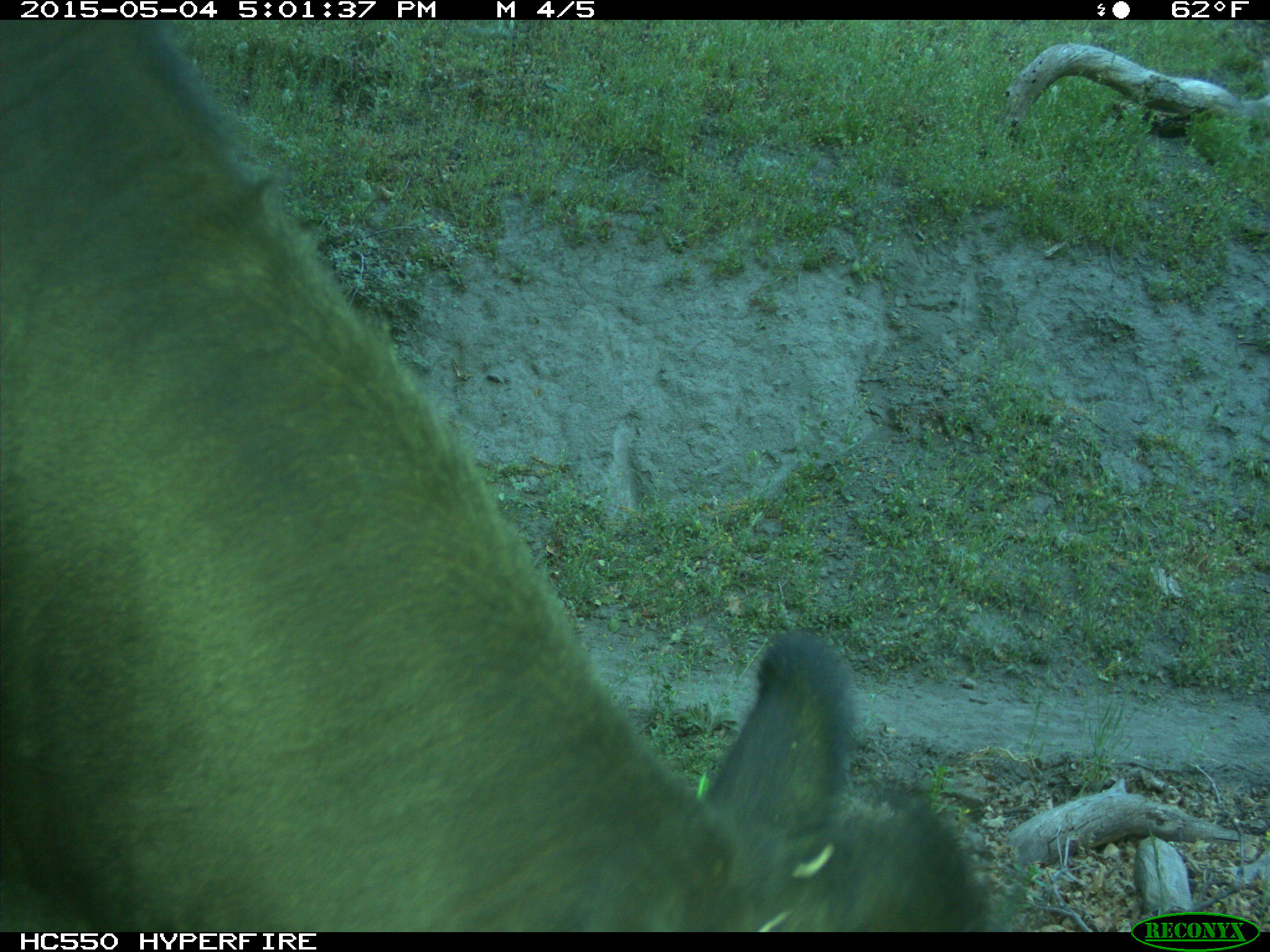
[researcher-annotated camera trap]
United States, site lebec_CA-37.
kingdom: Animalia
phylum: Chordata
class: Mammalia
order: Artiodactyla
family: Bovidae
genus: Bos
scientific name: Bos taurus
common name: domestic cow